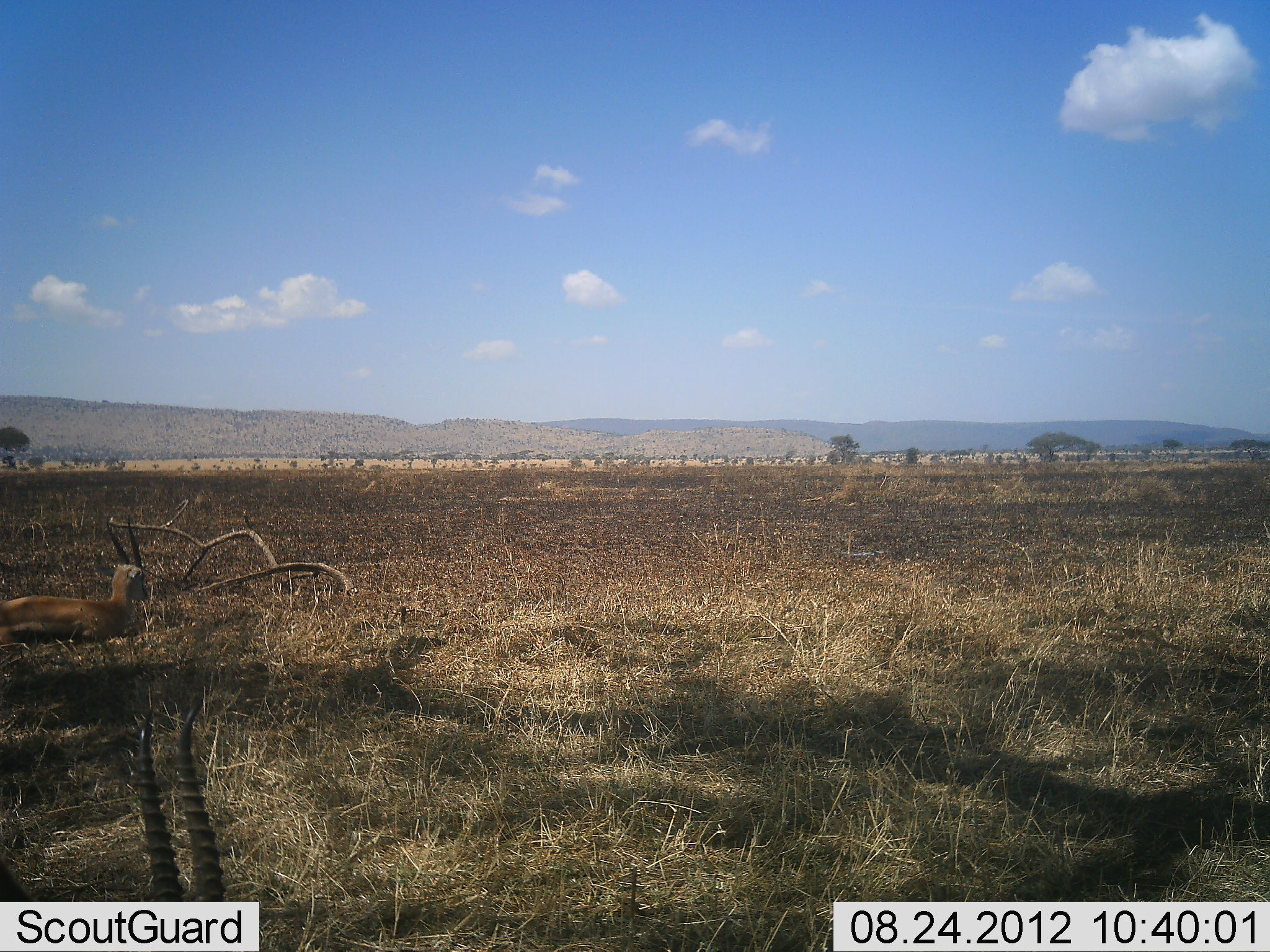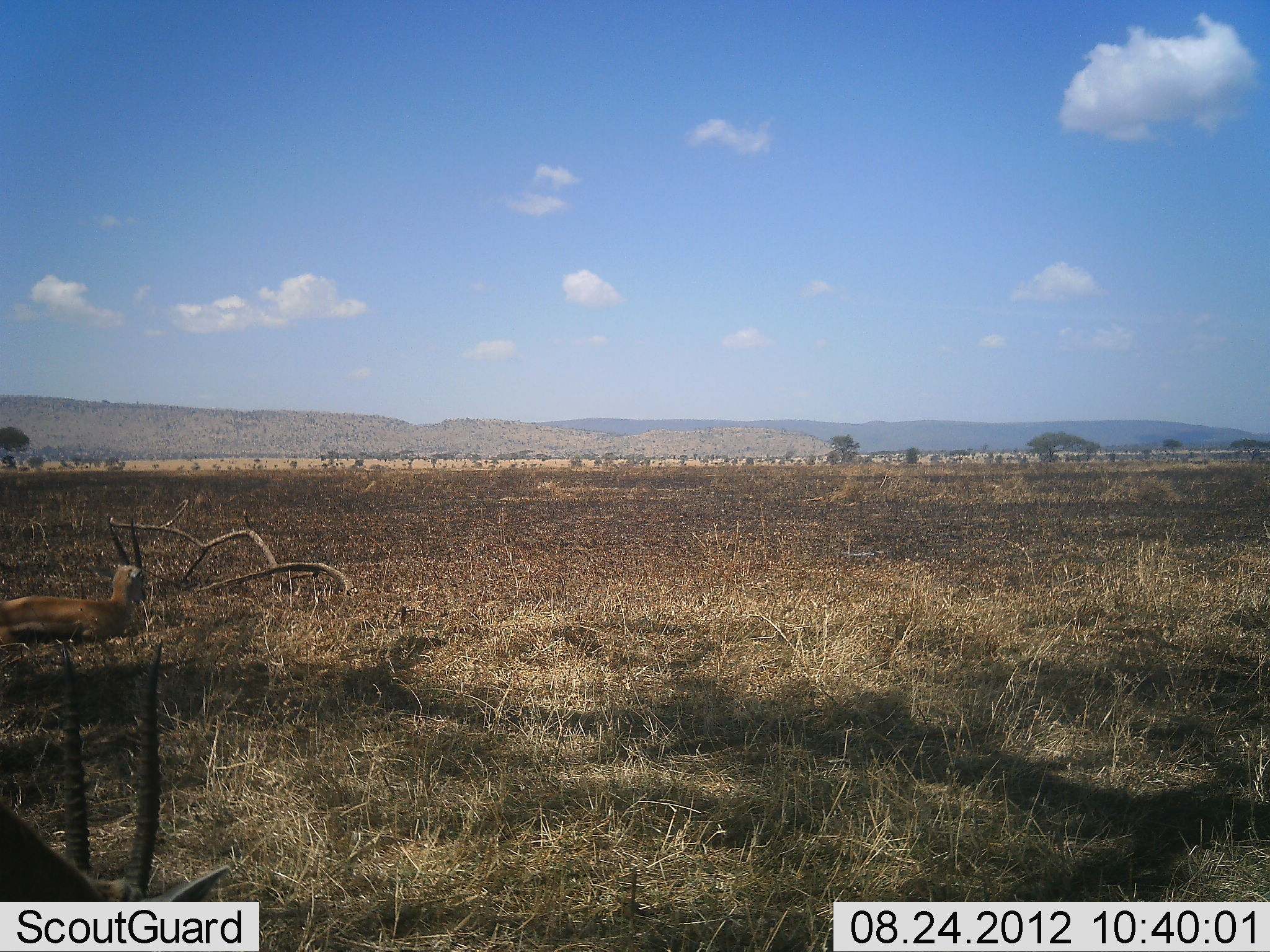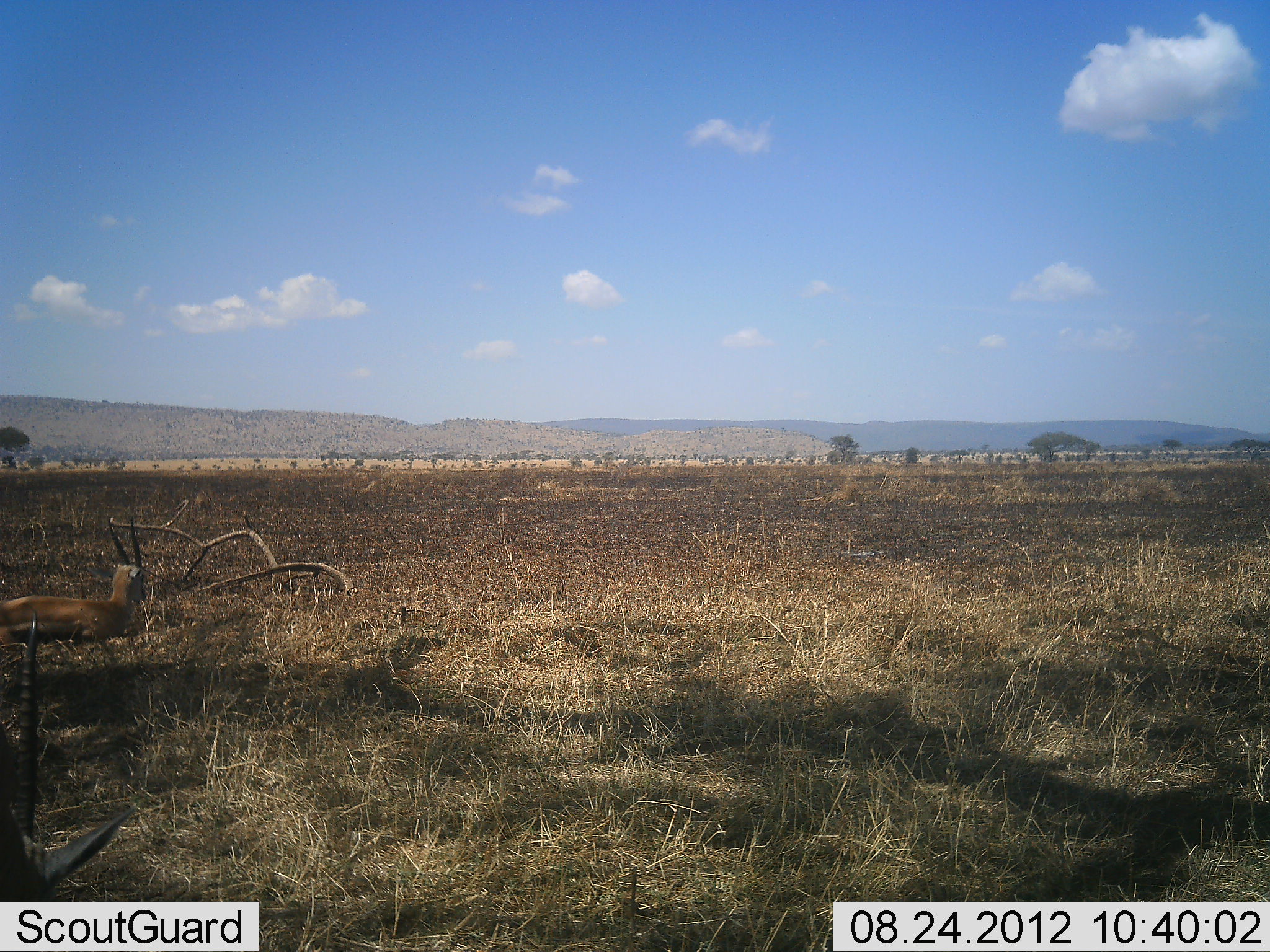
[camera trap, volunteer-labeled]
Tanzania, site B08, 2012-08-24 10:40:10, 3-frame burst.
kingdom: Animalia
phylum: Chordata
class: Mammalia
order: Artiodactyla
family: Bovidae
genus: Eudorcas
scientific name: Eudorcas thomsonii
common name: thomson's gazelle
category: gazellethomsons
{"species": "gazellethomsons (thomson's gazelle) (Eudorcas thomsonii)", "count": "2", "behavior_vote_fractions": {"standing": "30%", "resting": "100%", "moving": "30%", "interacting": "0%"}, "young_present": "0%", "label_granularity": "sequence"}